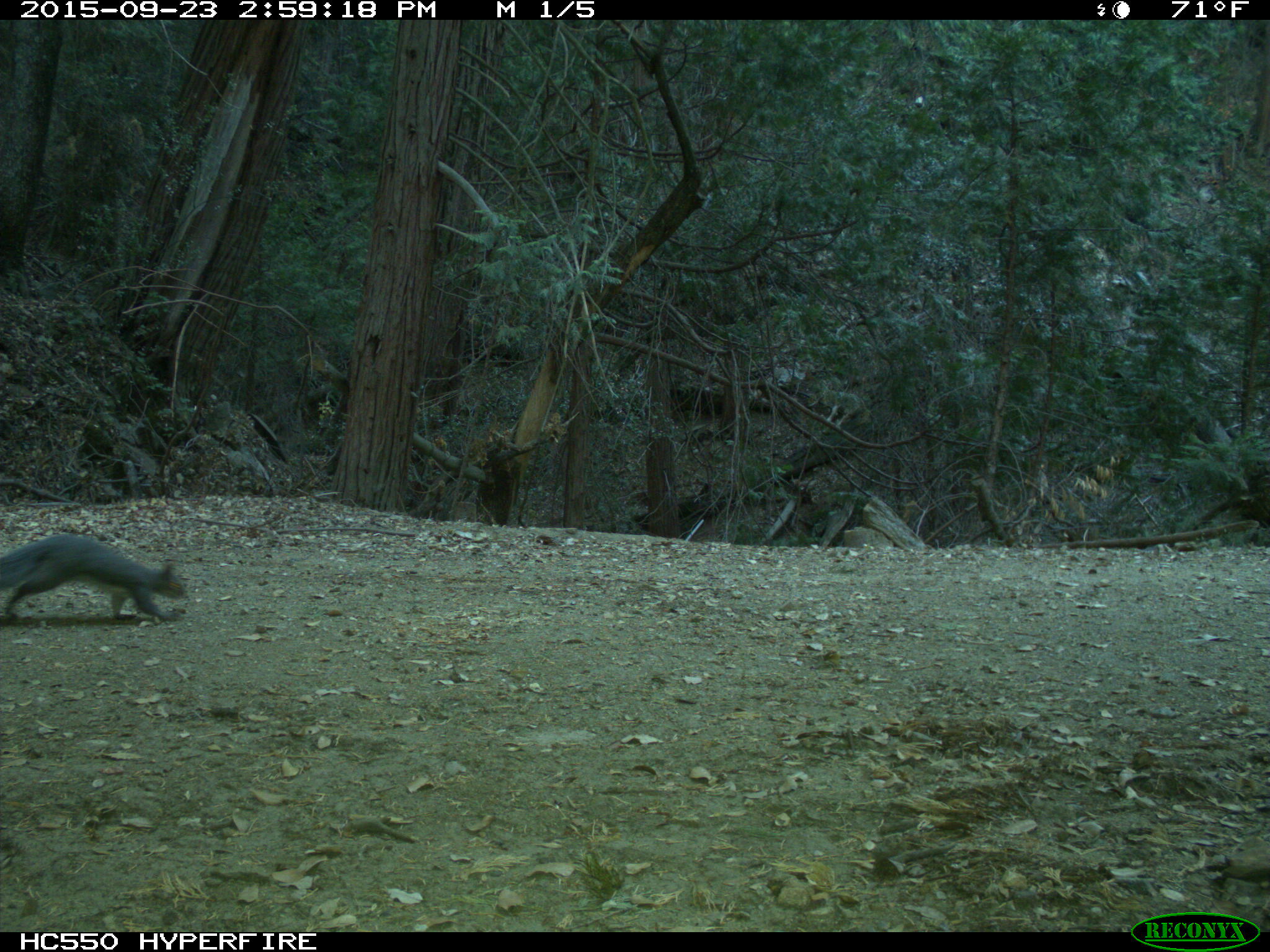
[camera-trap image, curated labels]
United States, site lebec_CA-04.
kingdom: Animalia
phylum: Chordata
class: Mammalia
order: Rodentia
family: Sciuridae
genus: Sciurus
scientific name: Sciurus carolinensis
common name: eastern gray squirrel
Sciurus carolinensis (eastern gray squirrel).